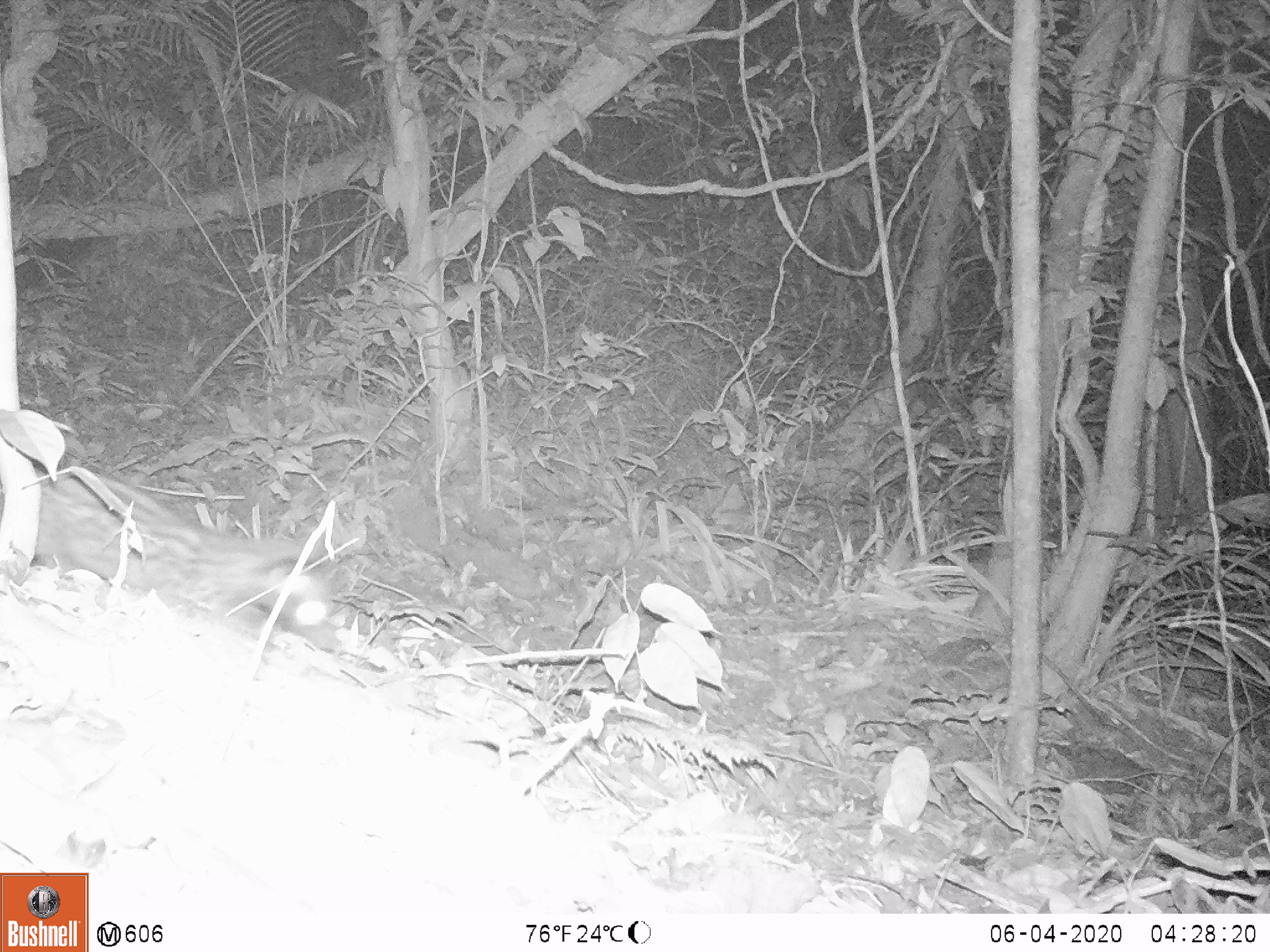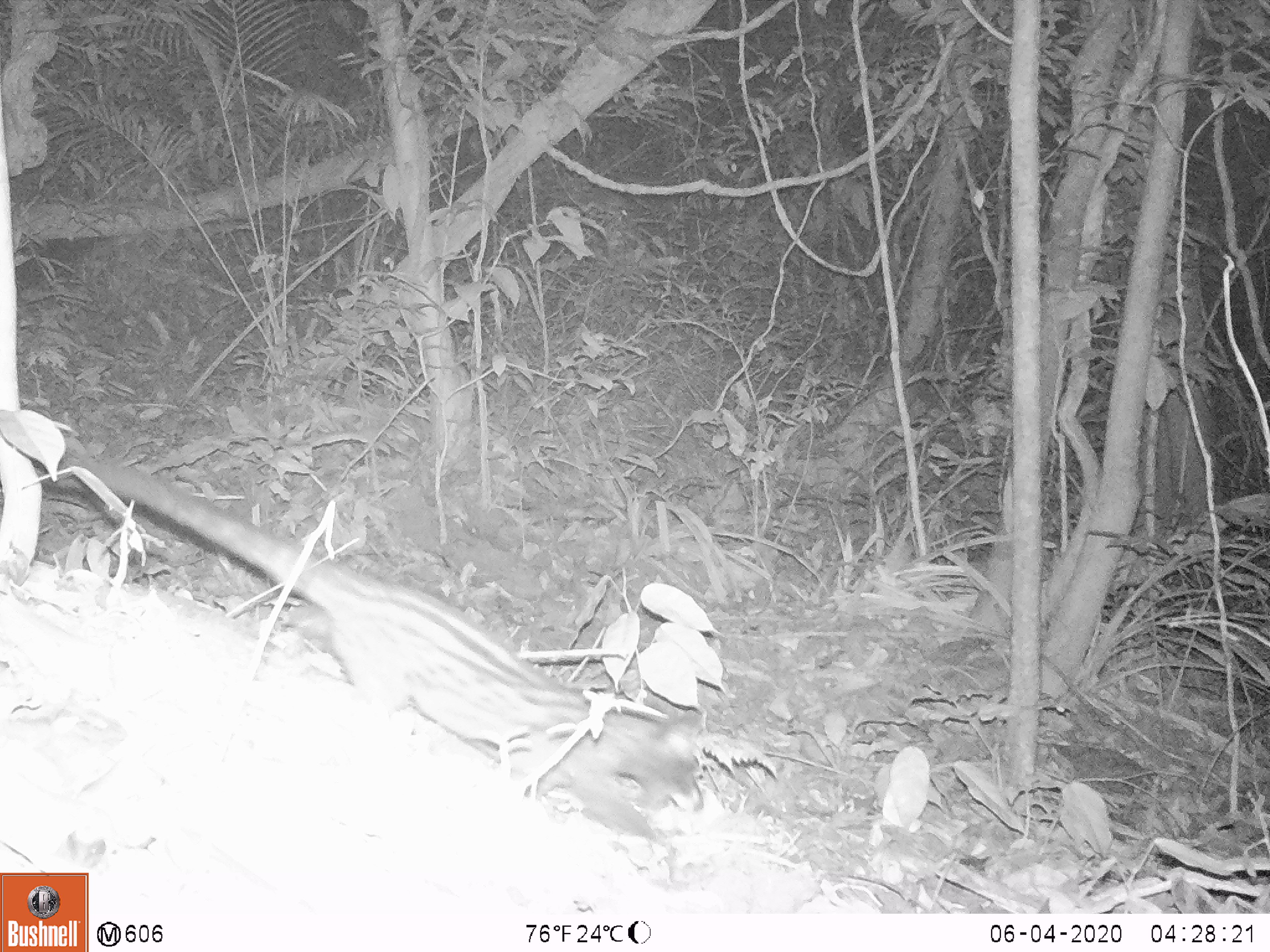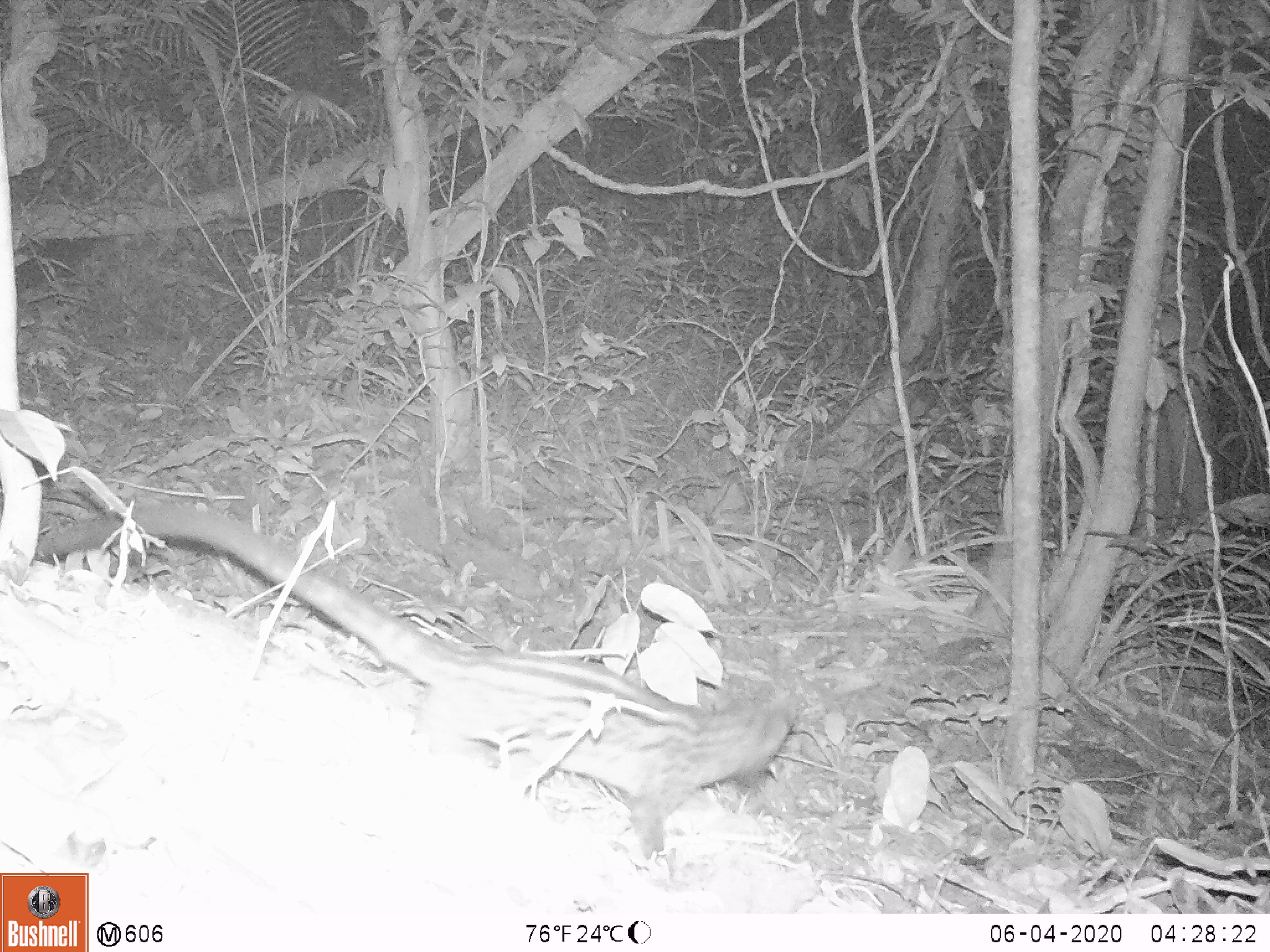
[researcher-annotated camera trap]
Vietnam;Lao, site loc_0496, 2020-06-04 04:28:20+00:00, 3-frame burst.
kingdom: Animalia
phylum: Chordata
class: Mammalia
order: Carnivora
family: Viverridae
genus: Paradoxurus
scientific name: Paradoxurus hermaphroditus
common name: common palm civet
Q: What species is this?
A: Common palm civet (Paradoxurus hermaphroditus).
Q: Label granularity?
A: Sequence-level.